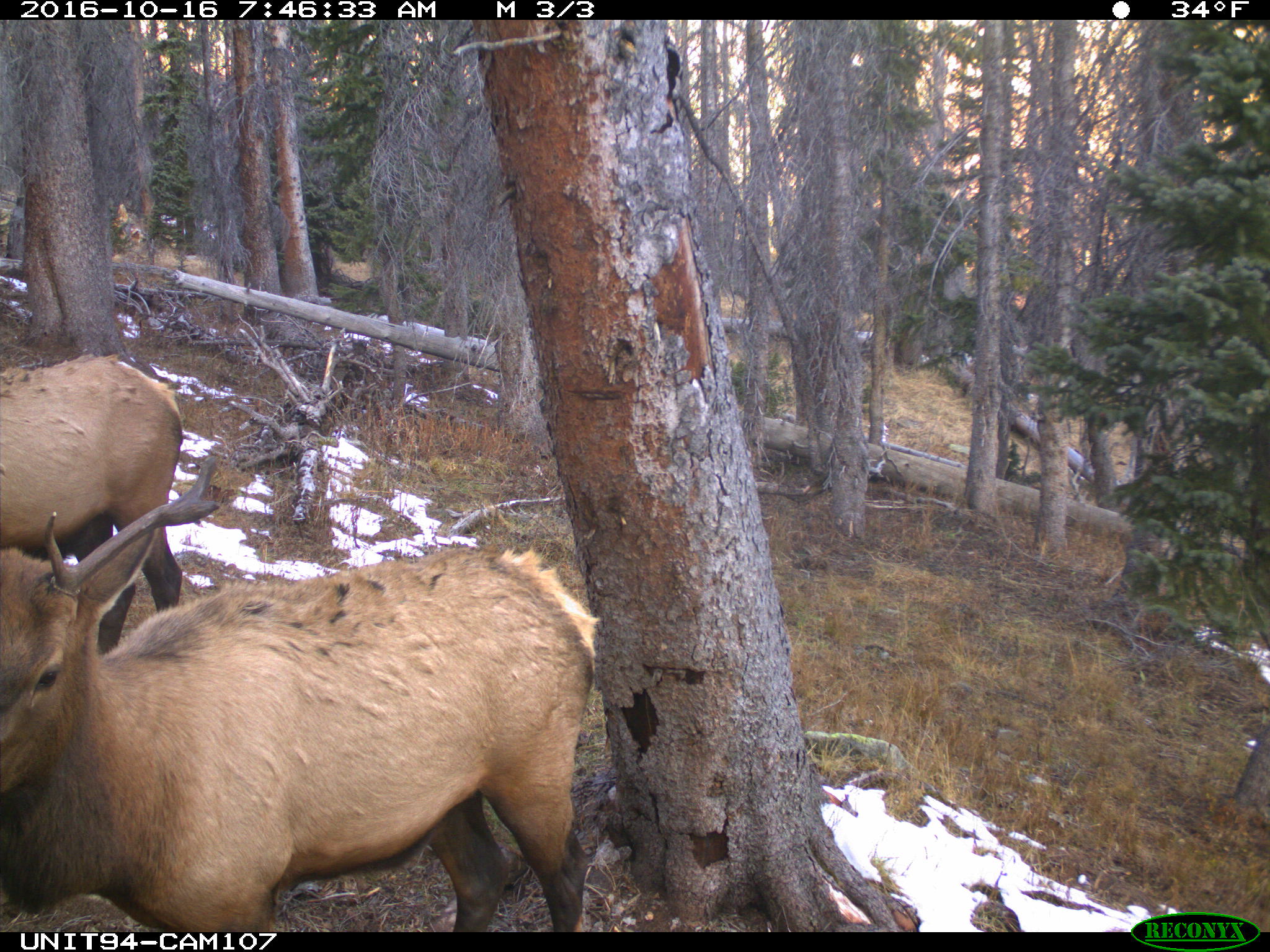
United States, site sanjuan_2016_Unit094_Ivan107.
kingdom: Animalia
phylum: Chordata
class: Mammalia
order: Artiodactyla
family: Cervidae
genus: Cervus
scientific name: Cervus elaphus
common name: red deer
Cervus elaphus (red deer).